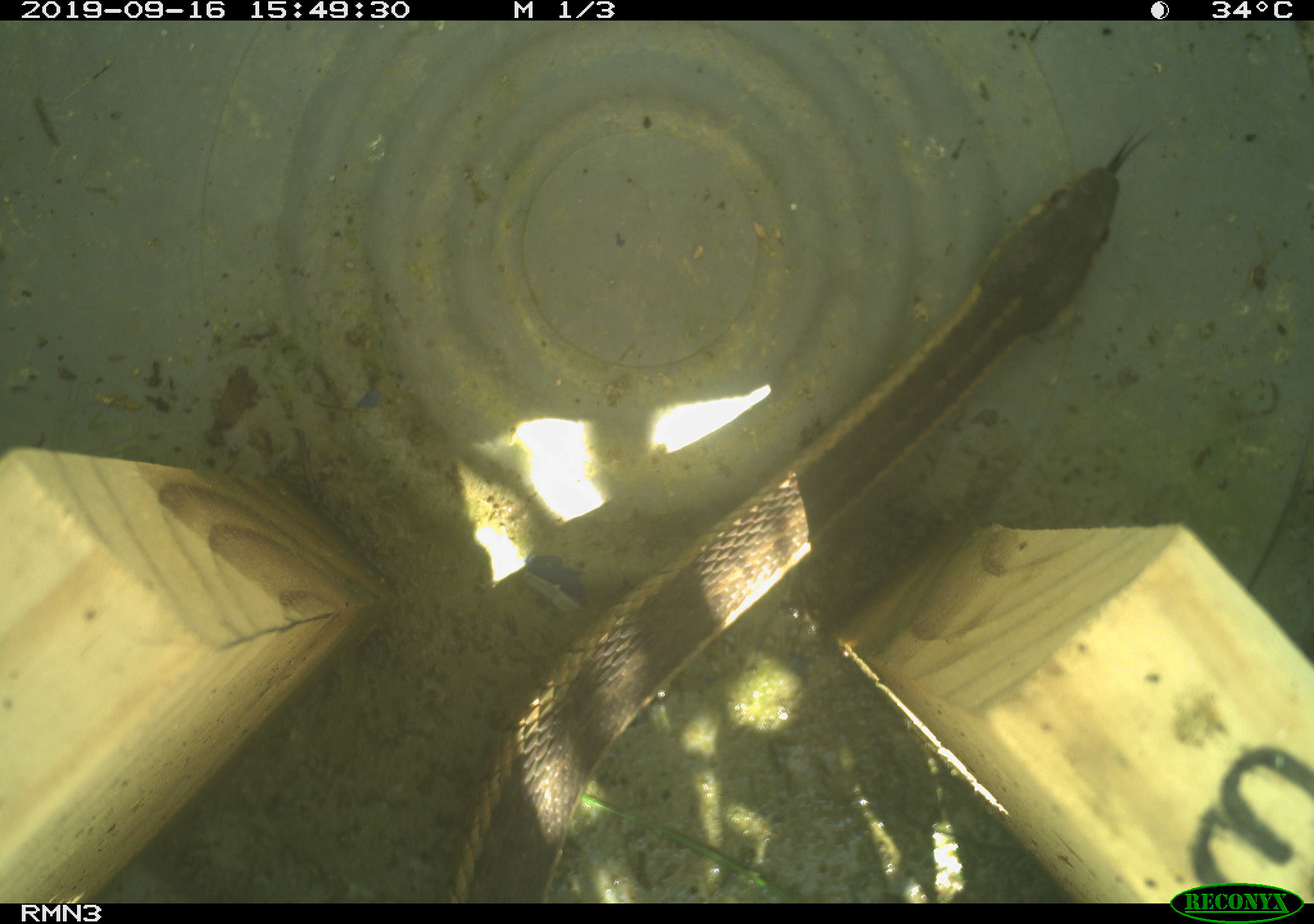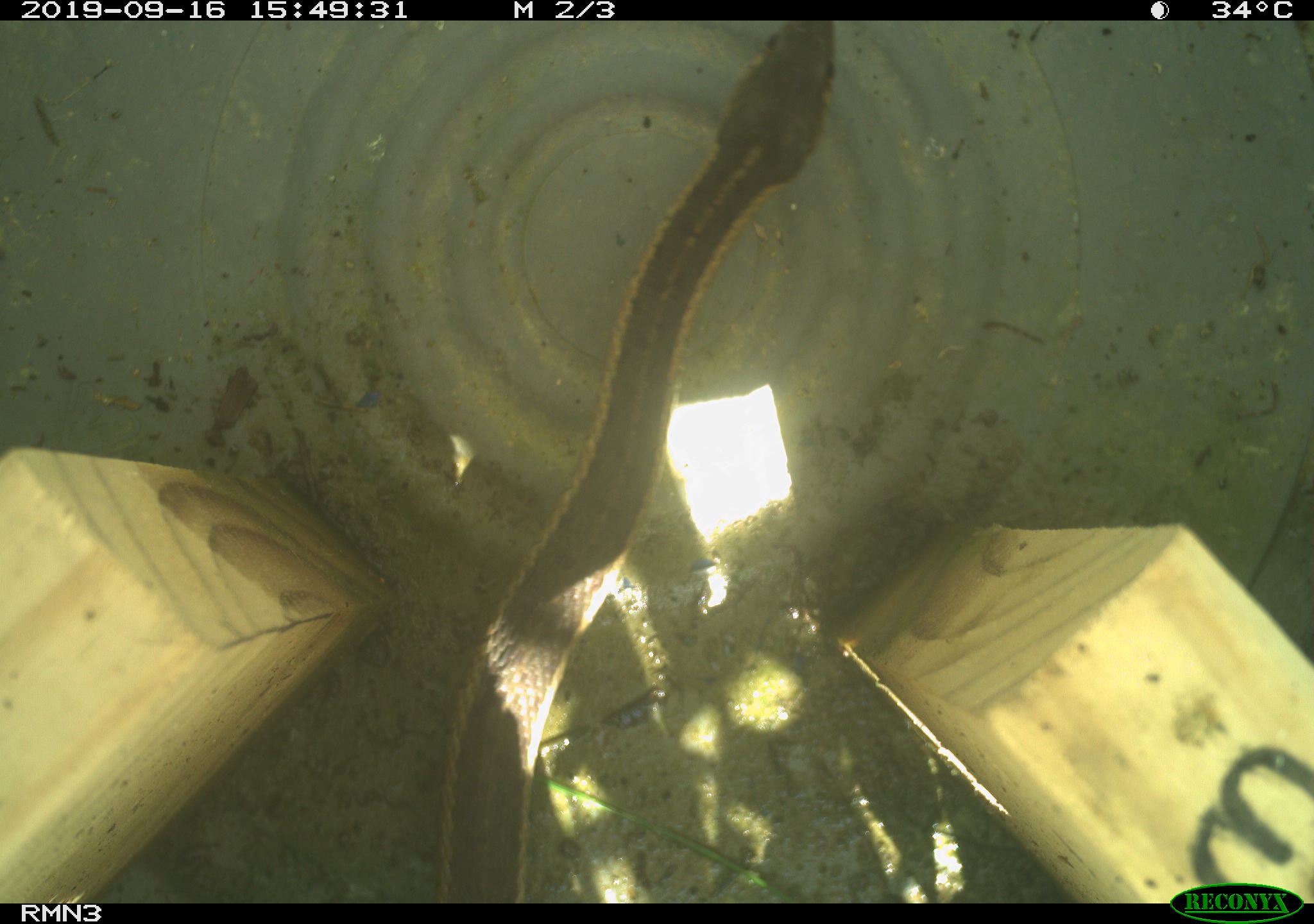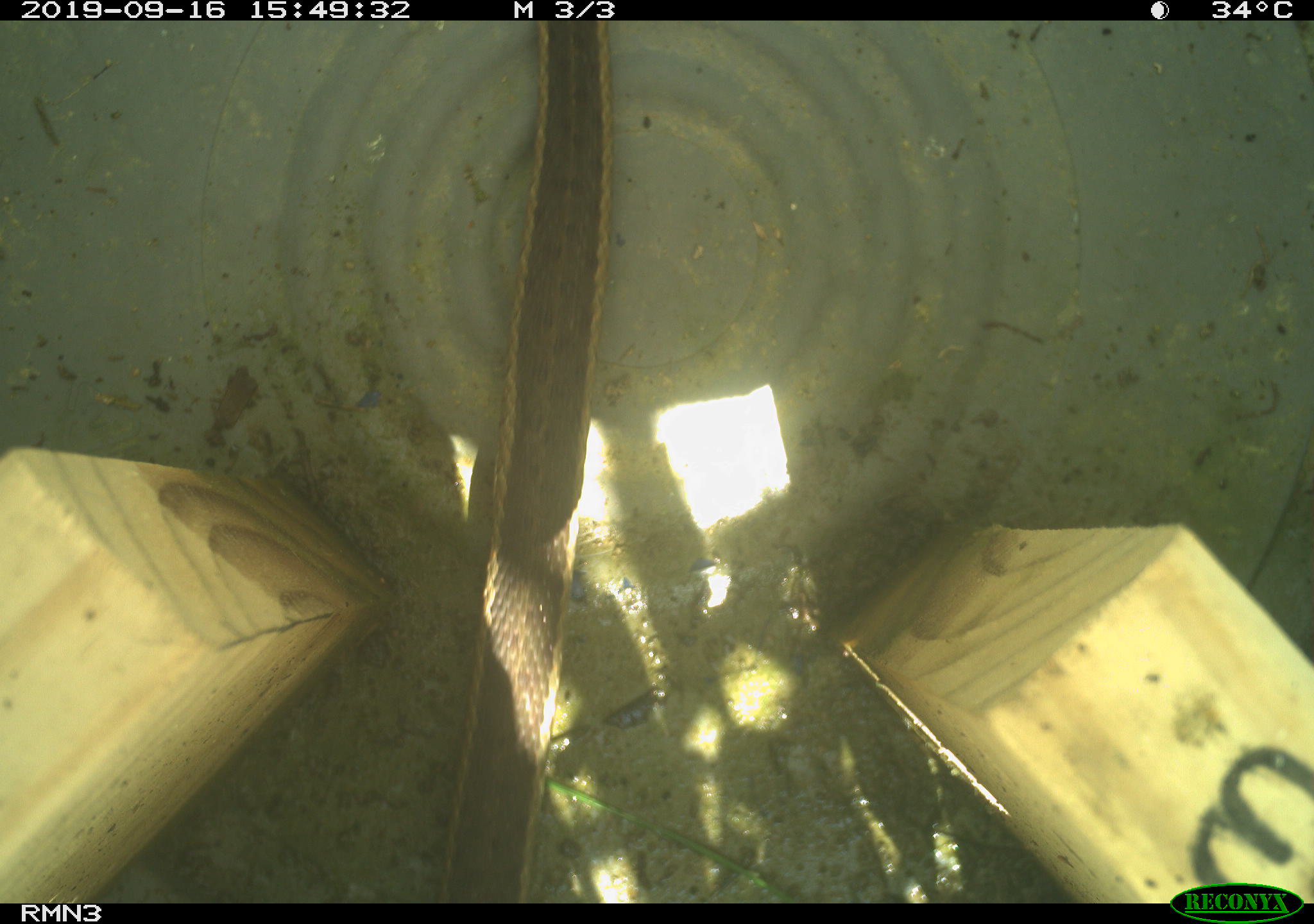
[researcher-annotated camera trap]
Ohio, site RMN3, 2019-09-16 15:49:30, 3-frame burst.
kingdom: Animalia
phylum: Chordata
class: Reptilia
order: Squamata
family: Colubridae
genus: Thamnophis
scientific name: Thamnophis sirtalis sirtalis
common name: eastern gartersnake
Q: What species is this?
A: Eastern gartersnake (Thamnophis sirtalis sirtalis).